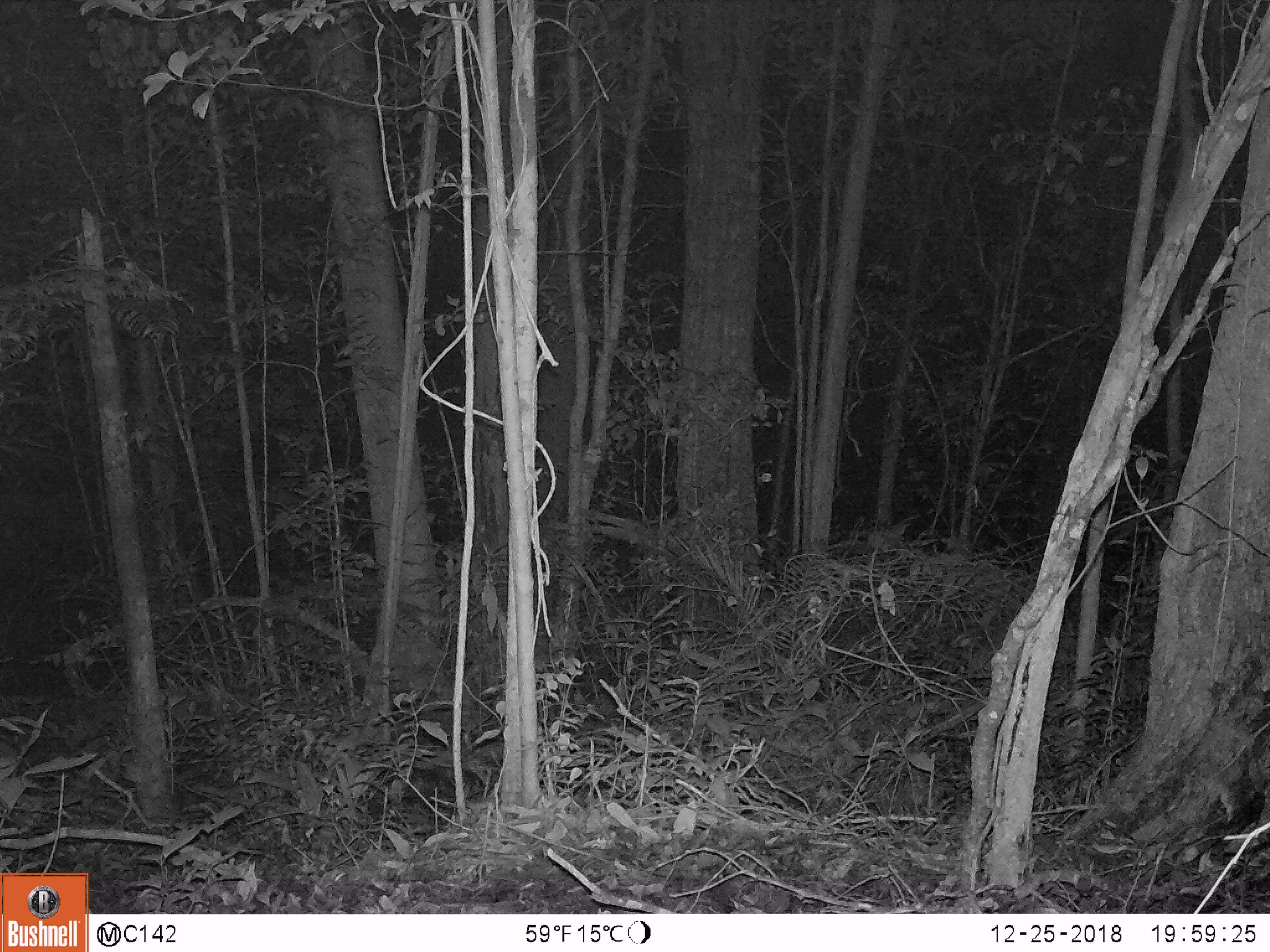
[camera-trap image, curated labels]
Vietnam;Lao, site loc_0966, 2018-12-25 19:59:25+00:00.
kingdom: Animalia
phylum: Chordata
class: Mammalia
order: Rodentia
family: Muridae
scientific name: Muridae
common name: old-world mice and rats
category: unidentified murid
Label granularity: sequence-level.